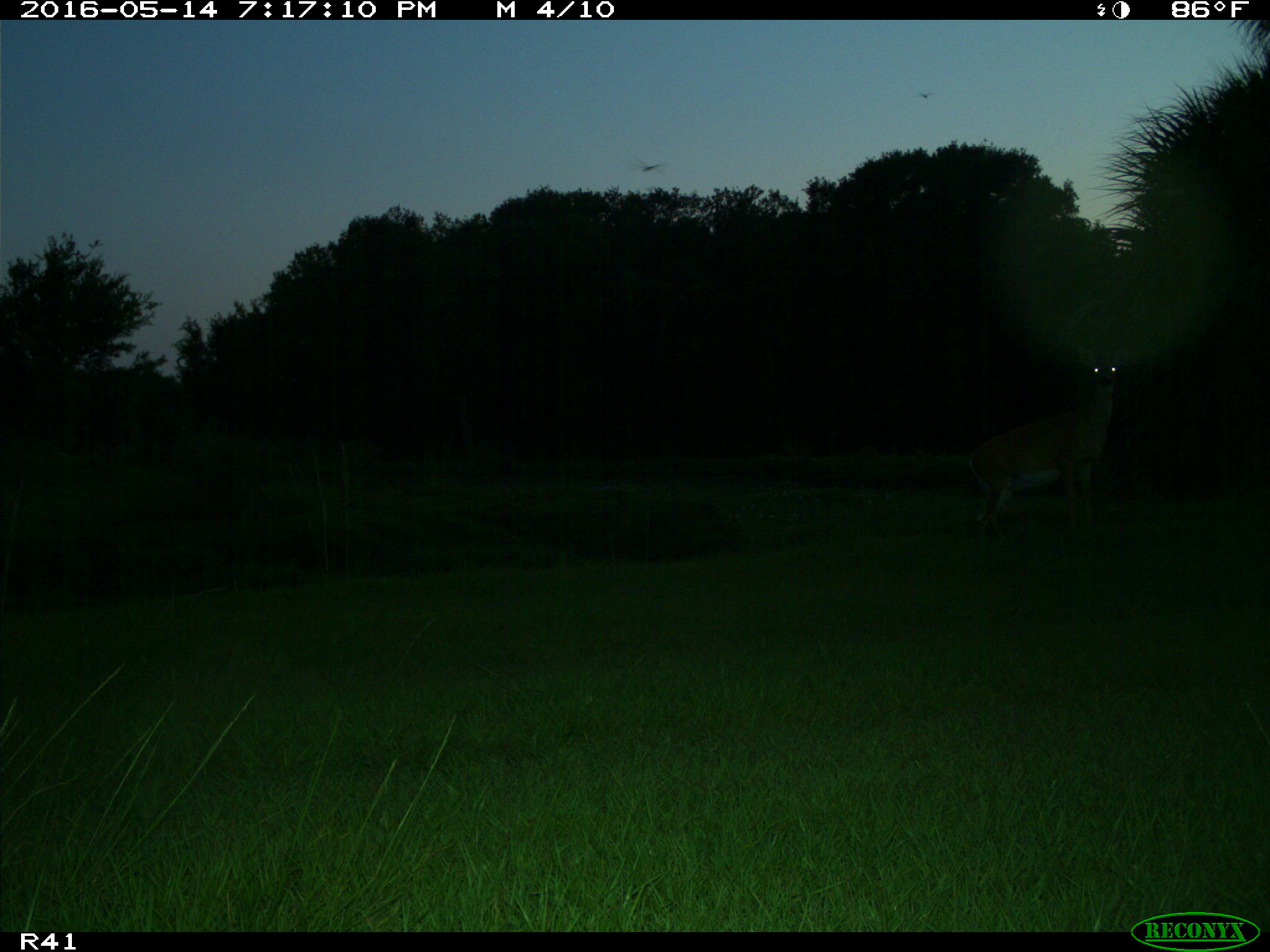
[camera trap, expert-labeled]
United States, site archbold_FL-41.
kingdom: Animalia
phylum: Chordata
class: Mammalia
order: Artiodactyla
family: Cervidae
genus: Odocoileus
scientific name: Odocoileus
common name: deer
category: unidentified deer